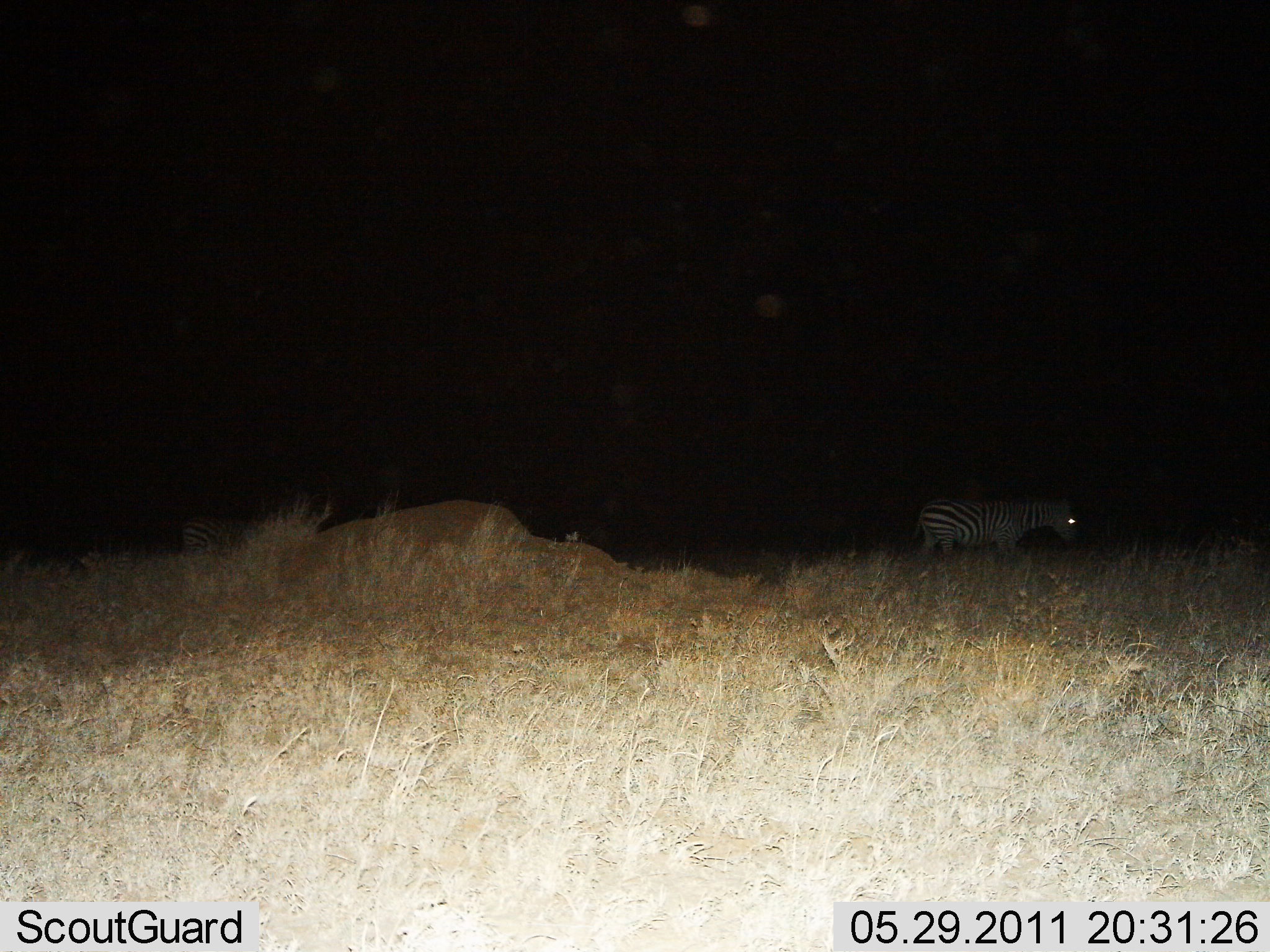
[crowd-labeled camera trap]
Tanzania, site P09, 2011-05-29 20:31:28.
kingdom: Animalia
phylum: Chordata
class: Mammalia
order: Perissodactyla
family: Equidae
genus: Equus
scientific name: Equus quagga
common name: plains zebra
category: zebra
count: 1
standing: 60%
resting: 0%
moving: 40%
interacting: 0%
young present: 0%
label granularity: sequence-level